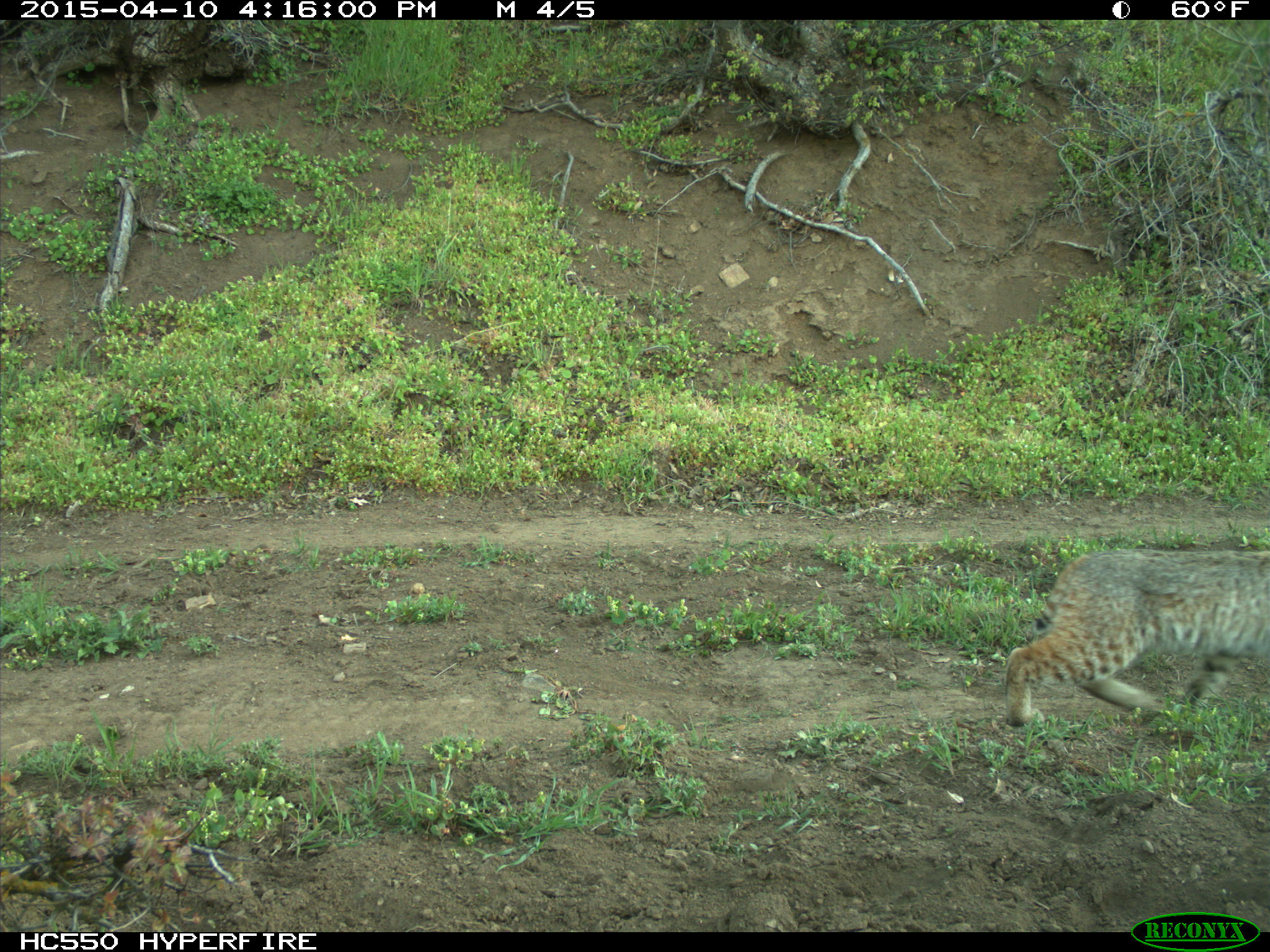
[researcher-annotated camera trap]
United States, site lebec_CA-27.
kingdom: Animalia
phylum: Chordata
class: Mammalia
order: Carnivora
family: Felidae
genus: Lynx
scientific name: Lynx rufus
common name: bobcat